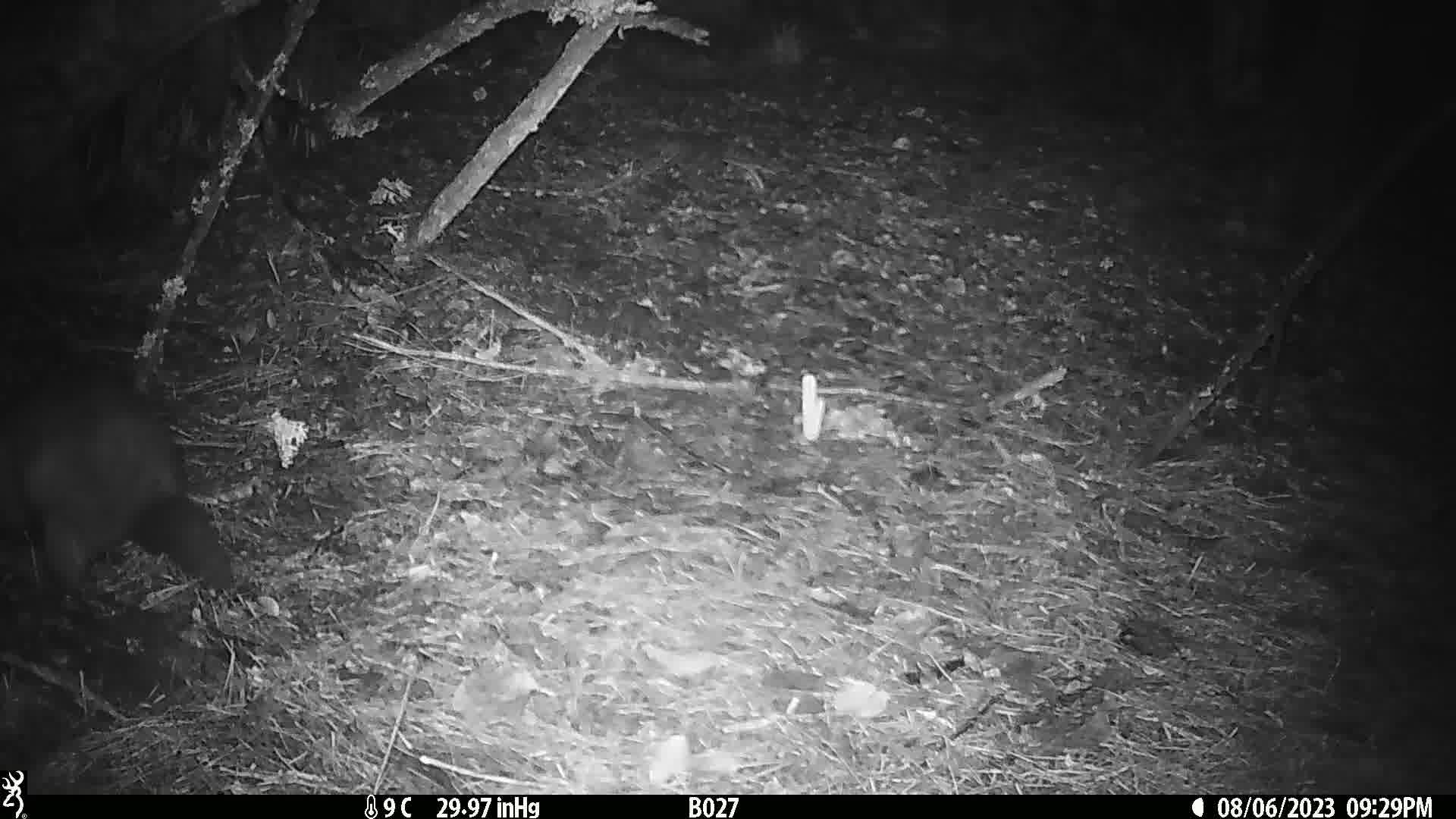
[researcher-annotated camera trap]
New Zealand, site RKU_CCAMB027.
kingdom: Animalia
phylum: Chordata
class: Mammalia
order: Diprotodontia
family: Phalangeridae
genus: Trichosurus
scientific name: Trichosurus vulpecula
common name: common brushtail possum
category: possum